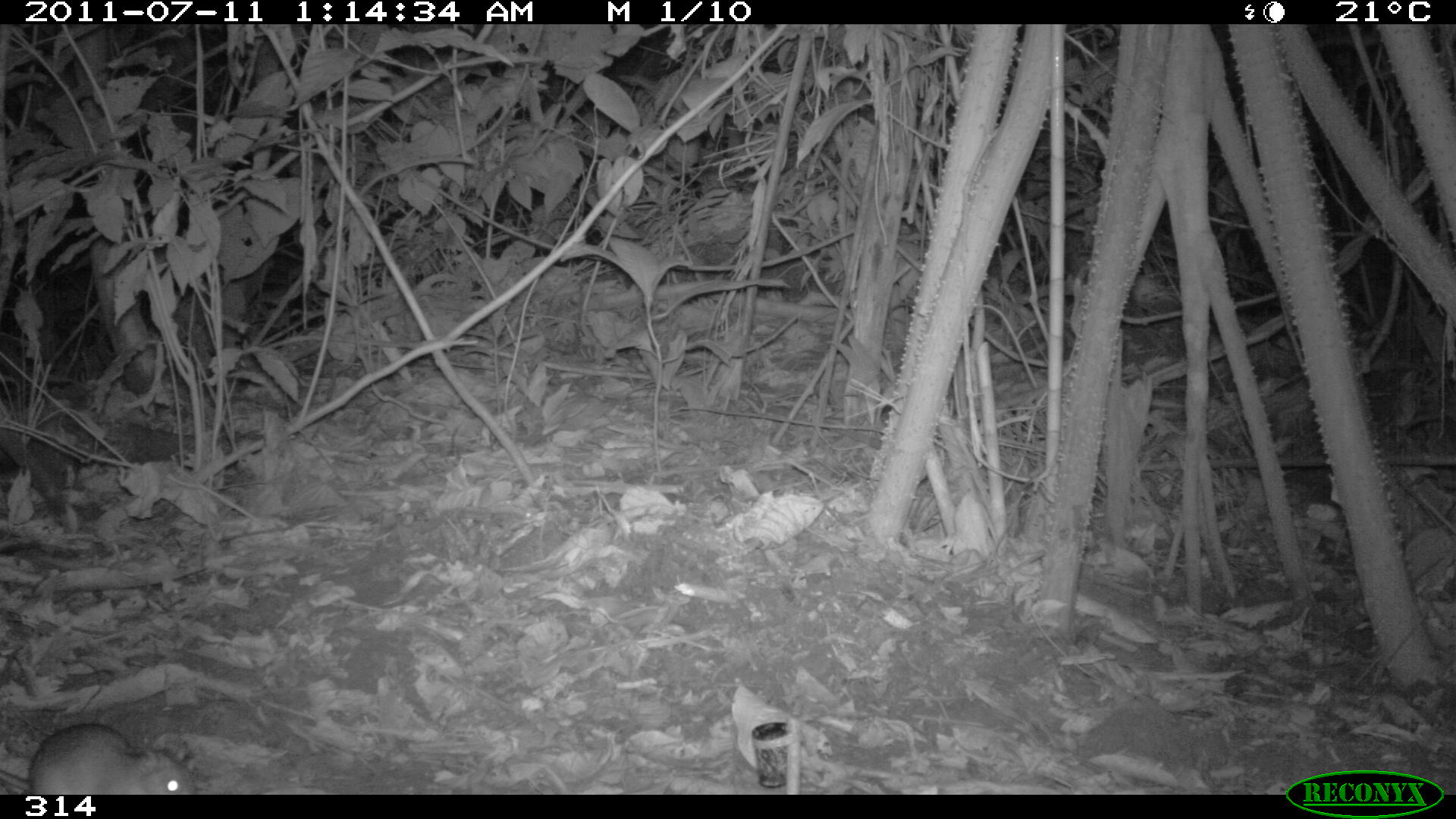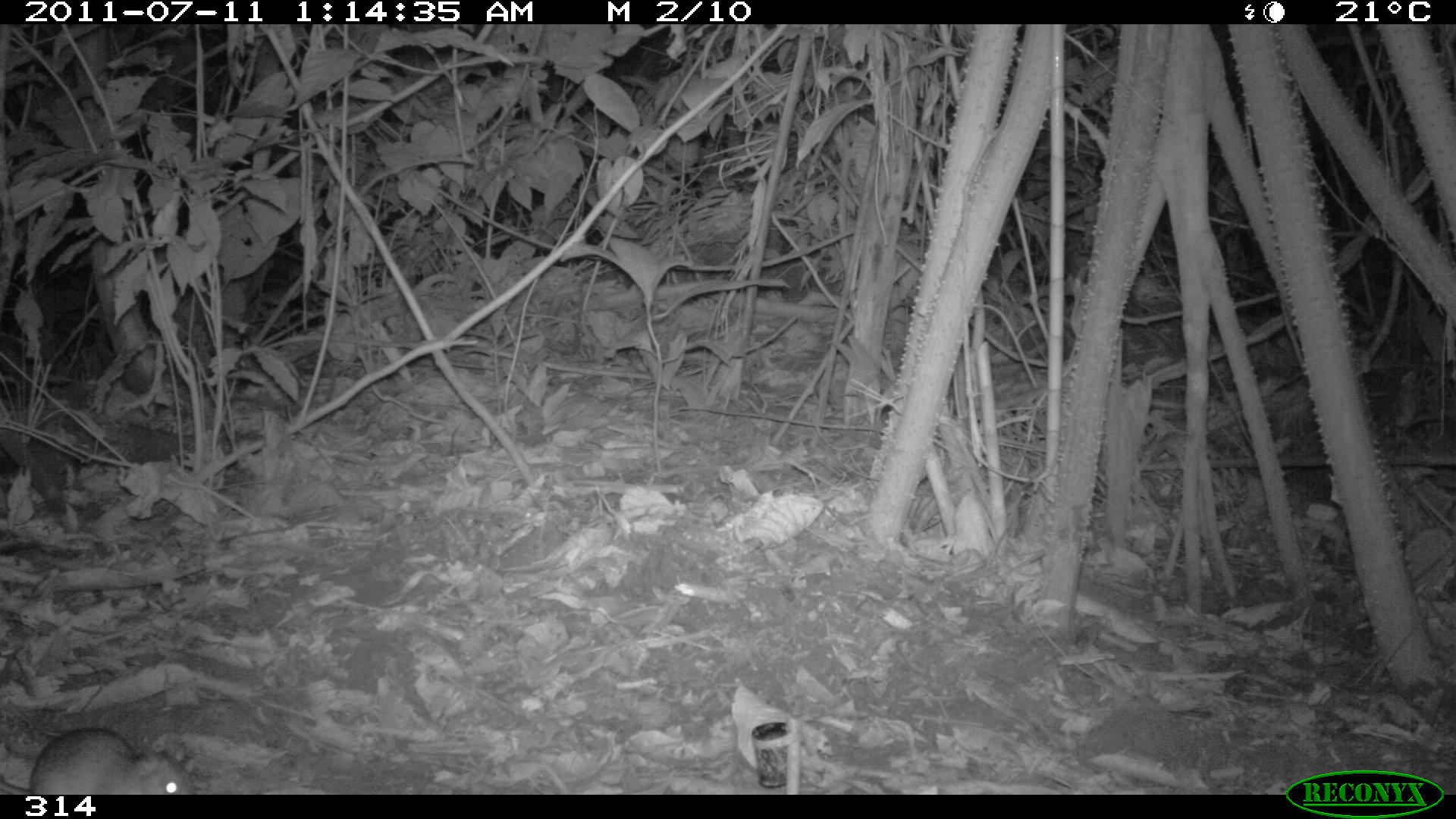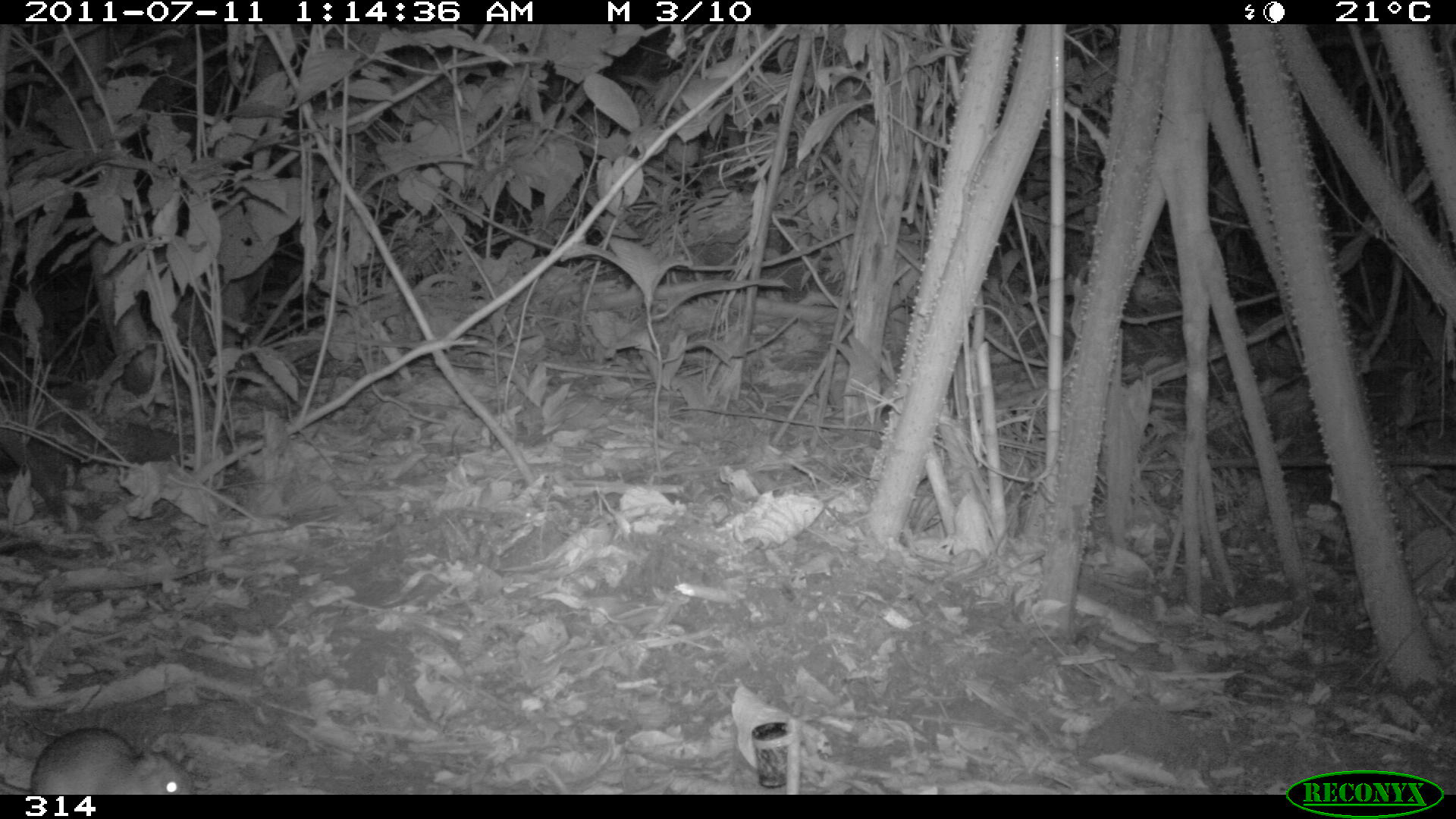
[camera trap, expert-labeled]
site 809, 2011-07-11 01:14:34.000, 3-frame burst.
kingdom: Animalia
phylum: Chordata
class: Mammalia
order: Rodentia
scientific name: Rodentia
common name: rodents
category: unknown rodent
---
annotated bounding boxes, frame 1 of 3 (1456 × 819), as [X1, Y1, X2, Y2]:
unknown rodent: [0, 722, 197, 793]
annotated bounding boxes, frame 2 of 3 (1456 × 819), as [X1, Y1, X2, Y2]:
unknown rodent: [1, 725, 197, 794]